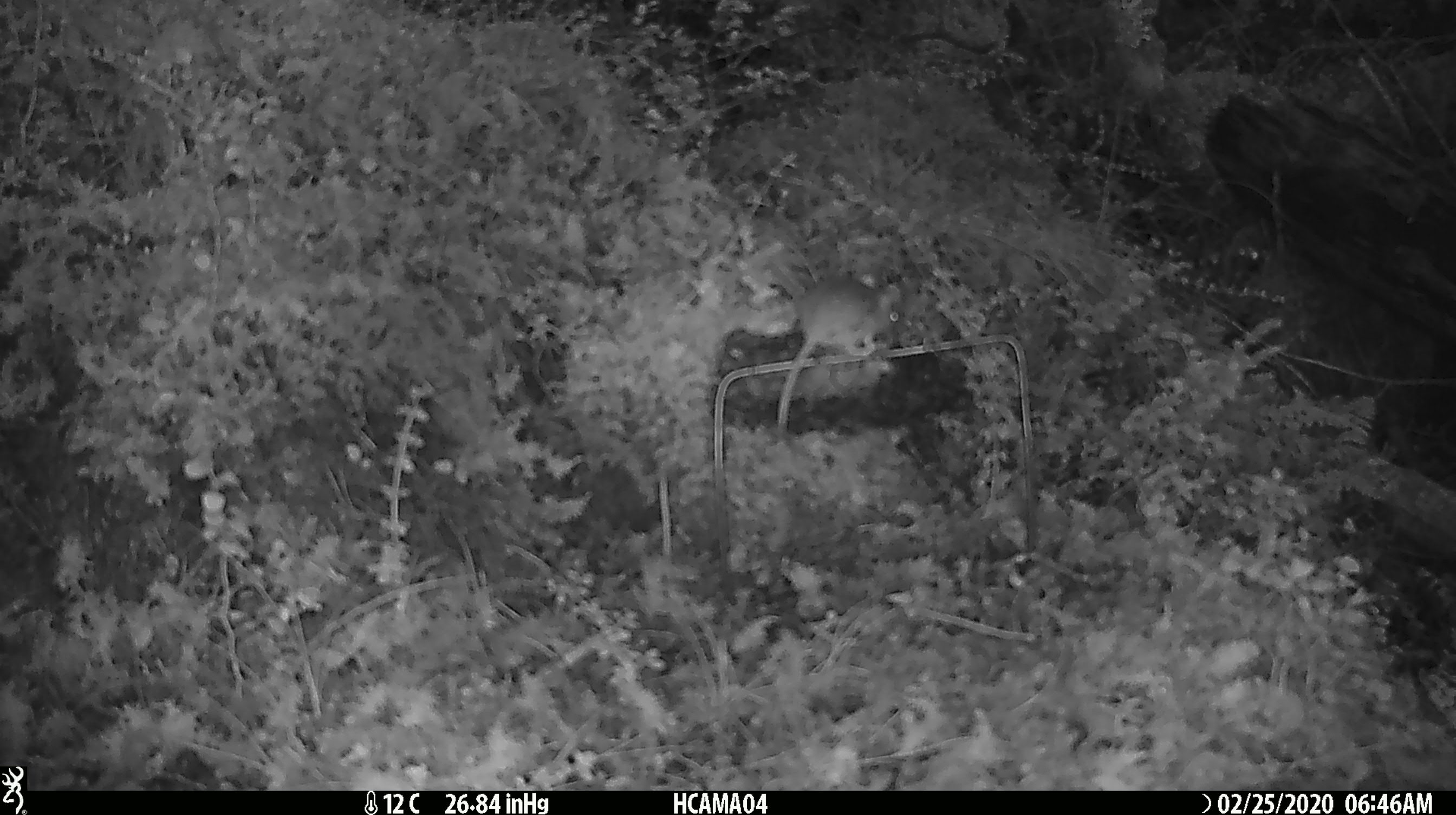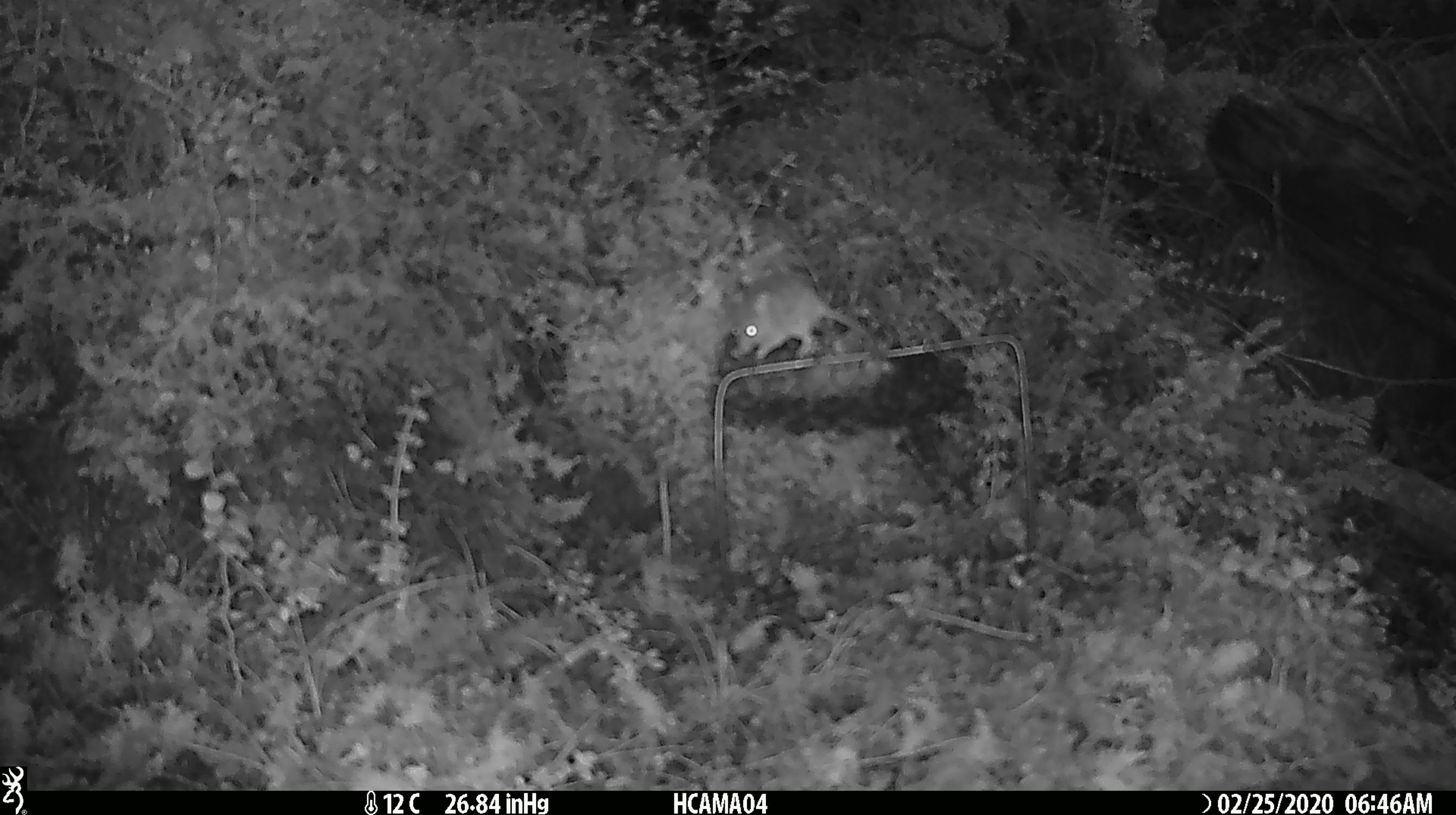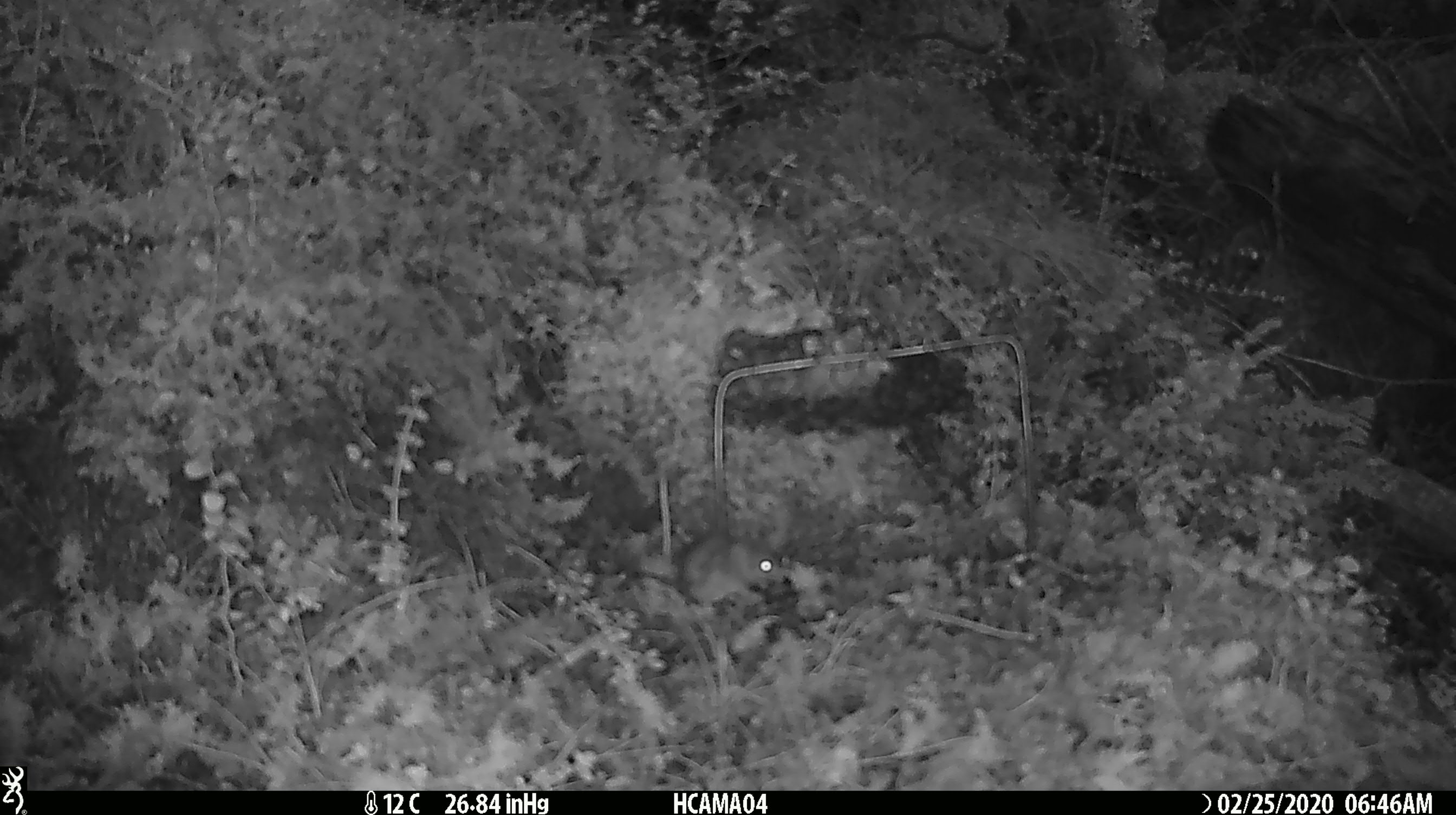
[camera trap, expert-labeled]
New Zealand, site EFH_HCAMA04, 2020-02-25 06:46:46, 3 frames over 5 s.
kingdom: Animalia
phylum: Chordata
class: Mammalia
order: Rodentia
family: Muridae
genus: Mus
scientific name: Mus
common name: mouse